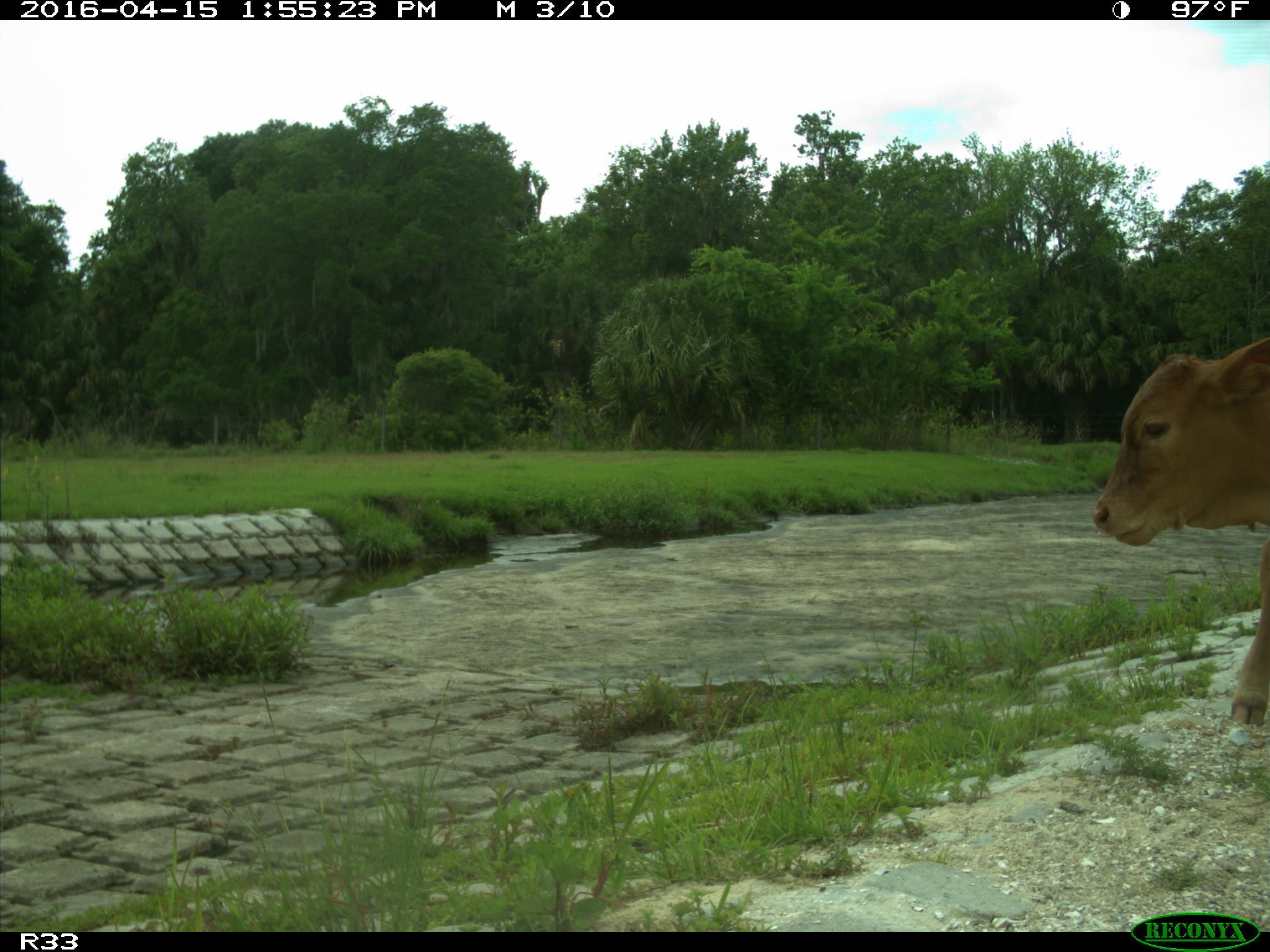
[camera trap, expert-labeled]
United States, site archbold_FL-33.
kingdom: Animalia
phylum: Chordata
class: Mammalia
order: Artiodactyla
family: Bovidae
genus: Bos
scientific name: Bos taurus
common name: domestic cow